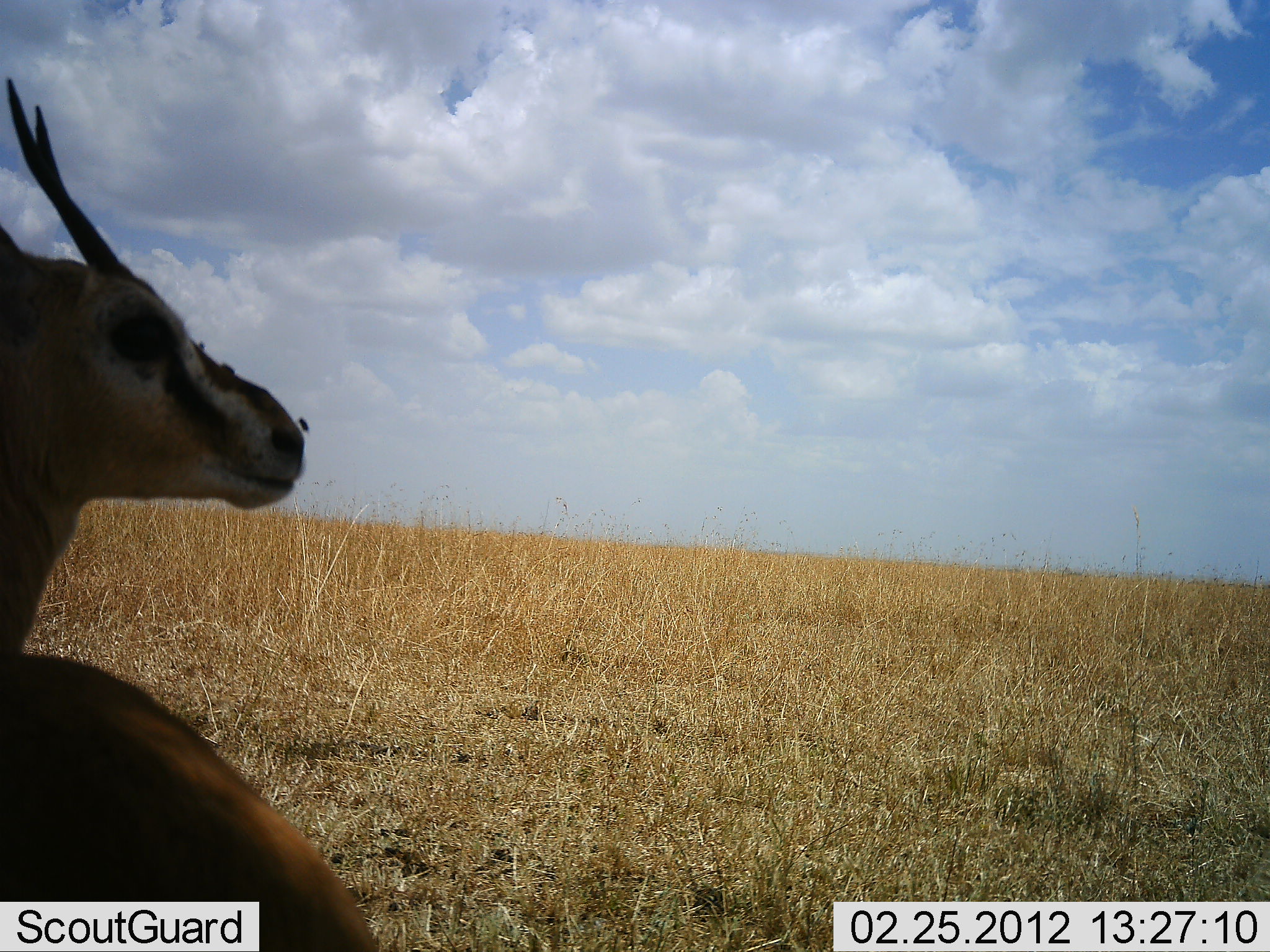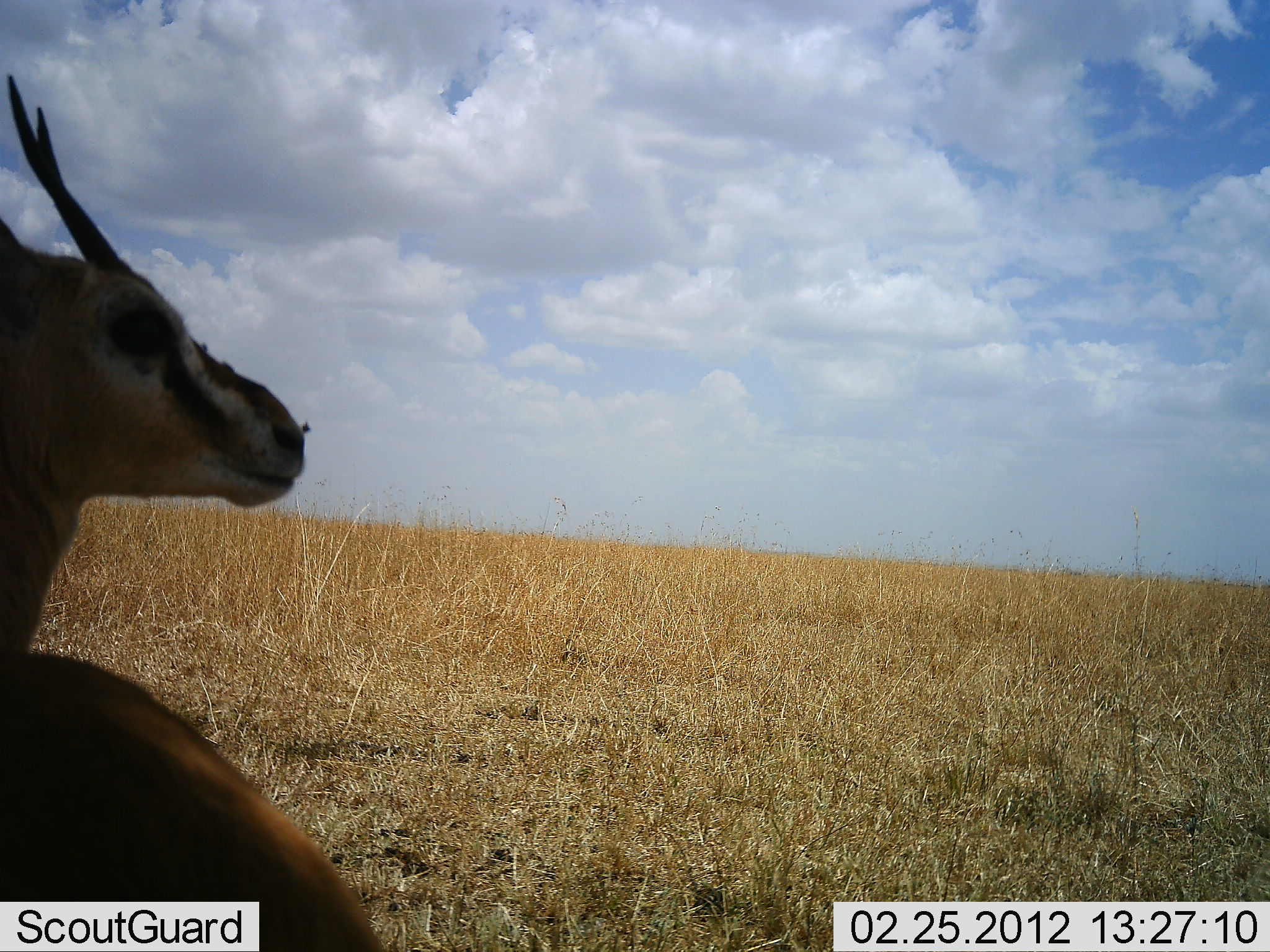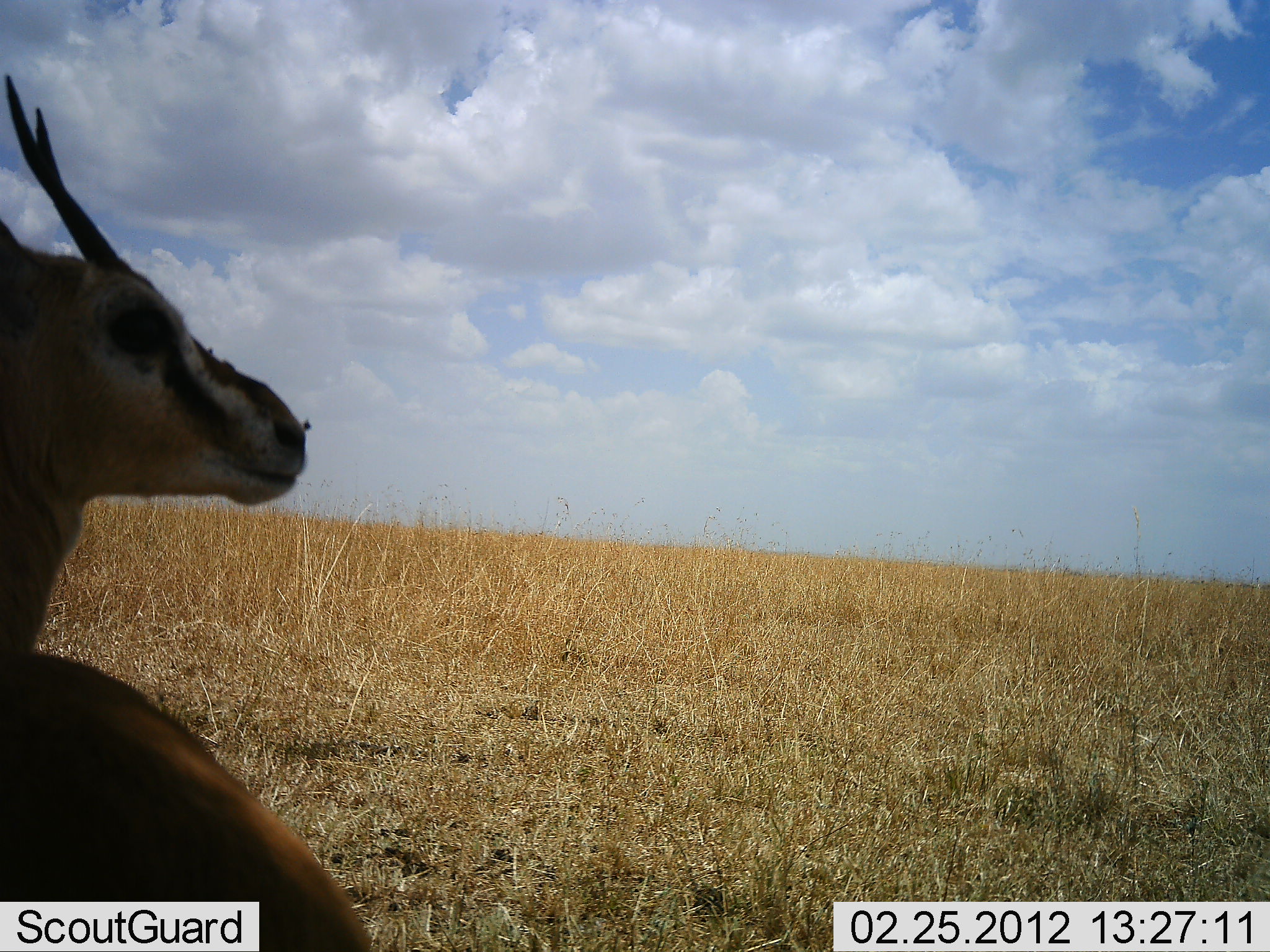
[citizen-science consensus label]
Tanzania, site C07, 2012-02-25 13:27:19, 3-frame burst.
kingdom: Animalia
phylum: Chordata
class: Mammalia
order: Artiodactyla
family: Bovidae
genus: Eudorcas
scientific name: Eudorcas thomsonii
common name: thomson's gazelle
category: gazellethomsons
Gazellethomsons (thomson's gazelle) (Eudorcas thomsonii), count 1. Behavior (volunteer vote fractions): standing 52%, resting 44%, moving 4%, interacting 0%. Young present (vote fraction): 0%. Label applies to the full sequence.